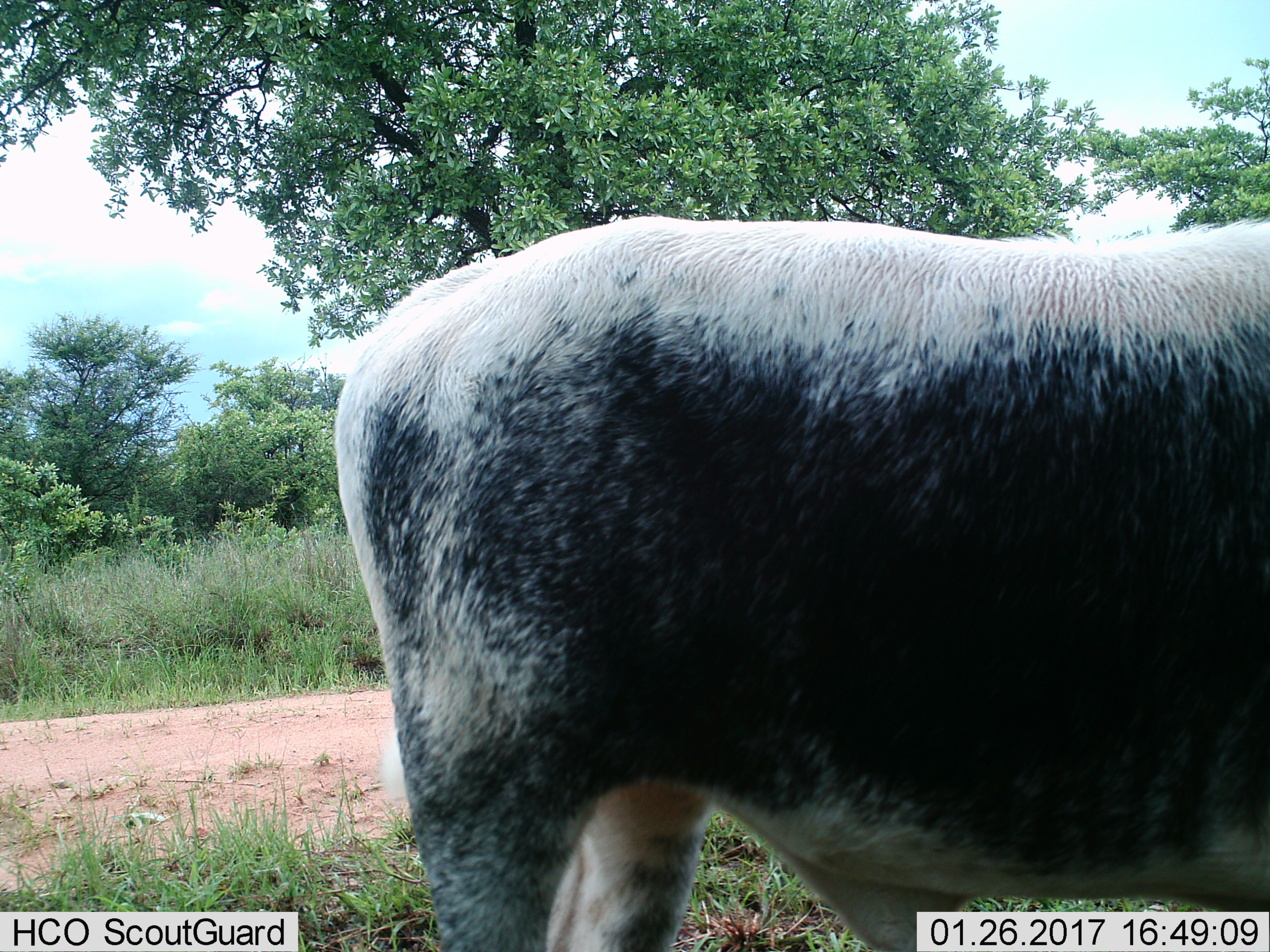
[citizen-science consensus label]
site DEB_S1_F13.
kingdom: Animalia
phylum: Chordata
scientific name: Vertebrata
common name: domestic animal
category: domesticanimal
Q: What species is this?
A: Domesticanimal (domestic animal) (Vertebrata).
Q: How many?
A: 1.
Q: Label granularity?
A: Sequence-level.